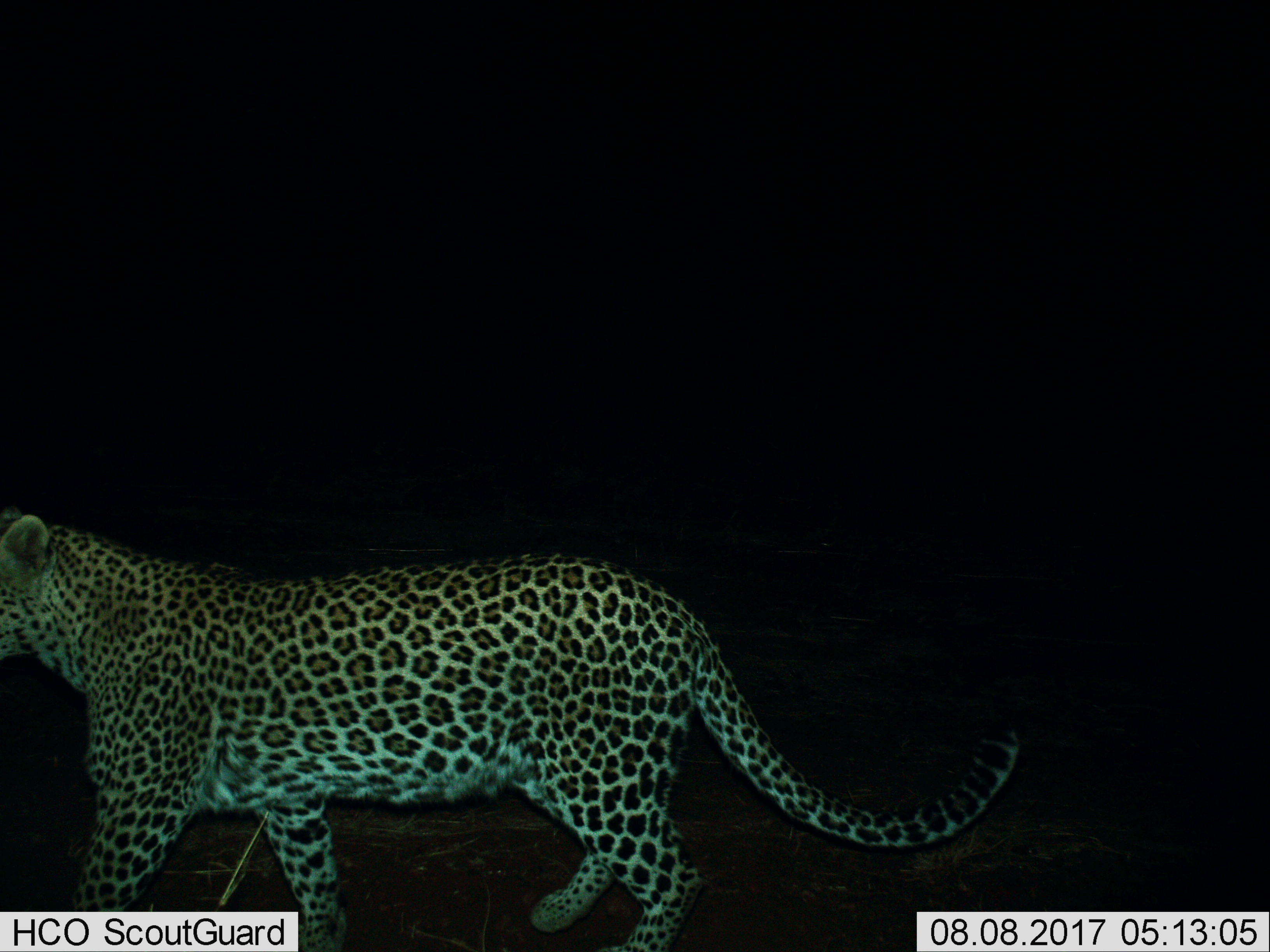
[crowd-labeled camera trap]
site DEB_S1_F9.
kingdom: Animalia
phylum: Chordata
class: Mammalia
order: Carnivora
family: Felidae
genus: Panthera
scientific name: Panthera pardus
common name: leopard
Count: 1.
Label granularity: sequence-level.